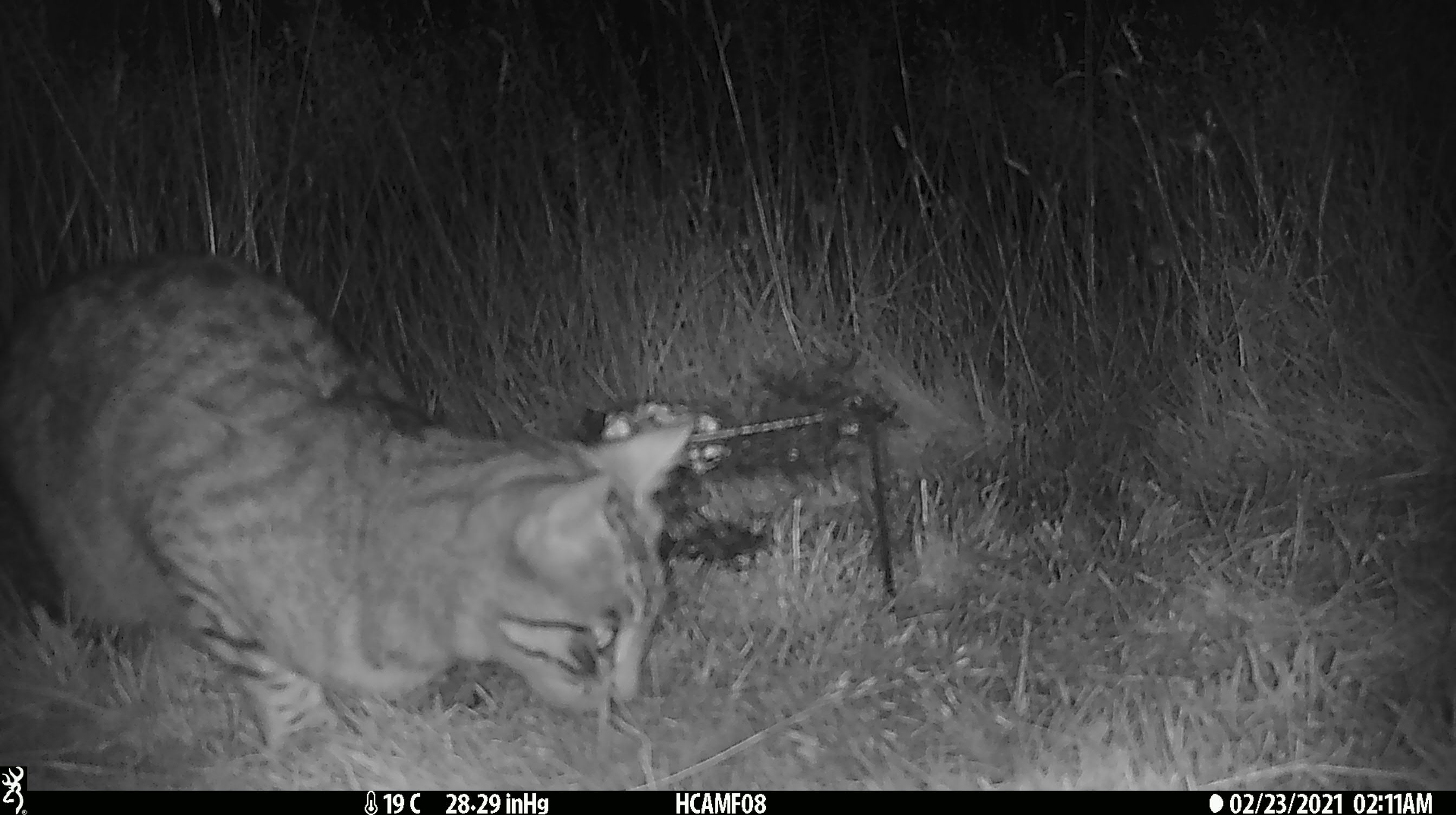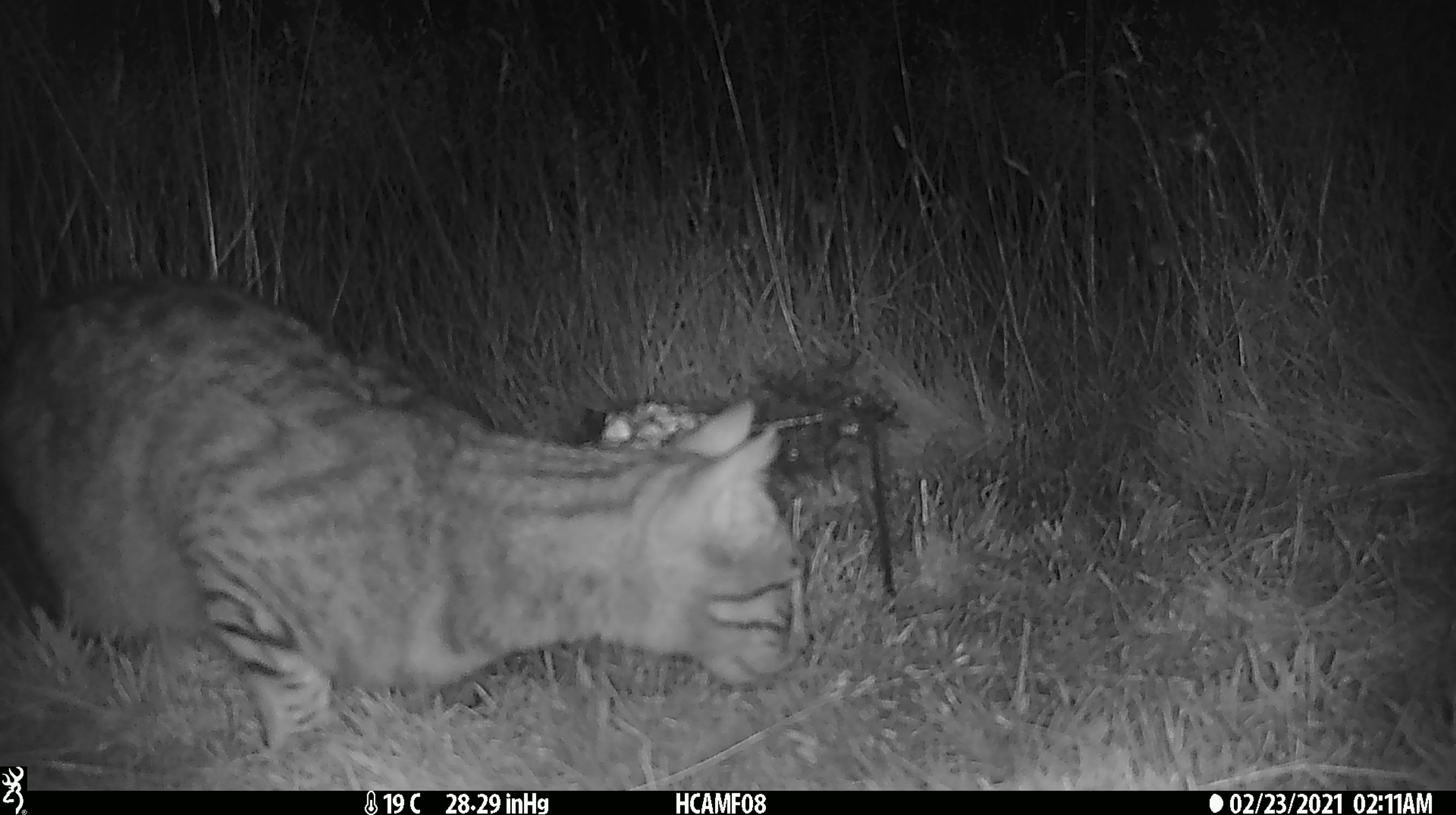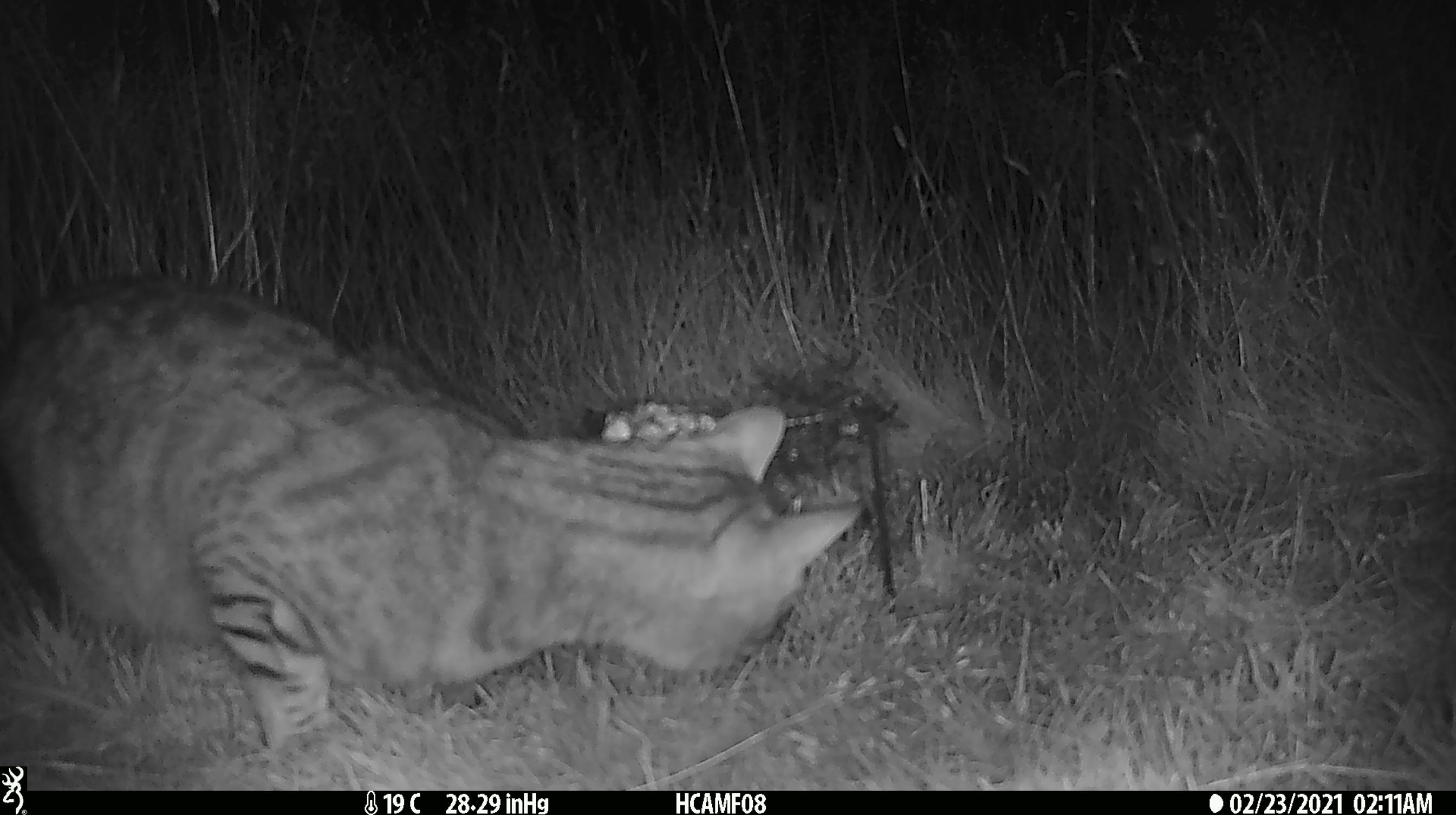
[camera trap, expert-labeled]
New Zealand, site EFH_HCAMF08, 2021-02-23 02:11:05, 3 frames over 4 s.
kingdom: Animalia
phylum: Chordata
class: Mammalia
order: Carnivora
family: Felidae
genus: Felis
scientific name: Felis catus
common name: domestic cat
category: cat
Cat (domestic cat) (Felis catus).